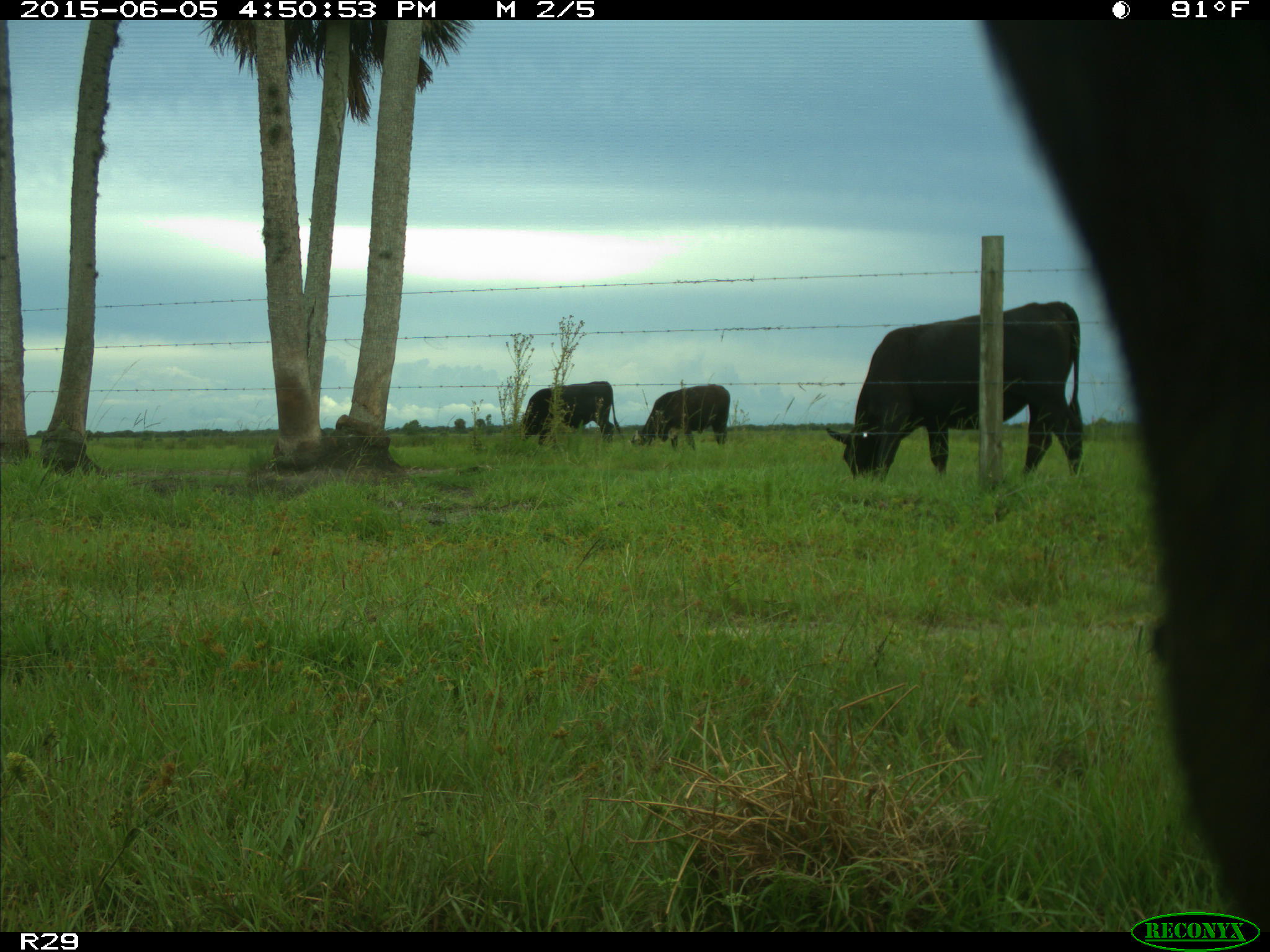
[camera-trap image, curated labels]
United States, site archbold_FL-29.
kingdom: Animalia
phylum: Chordata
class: Mammalia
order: Artiodactyla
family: Bovidae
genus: Bos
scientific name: Bos taurus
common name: domestic cow